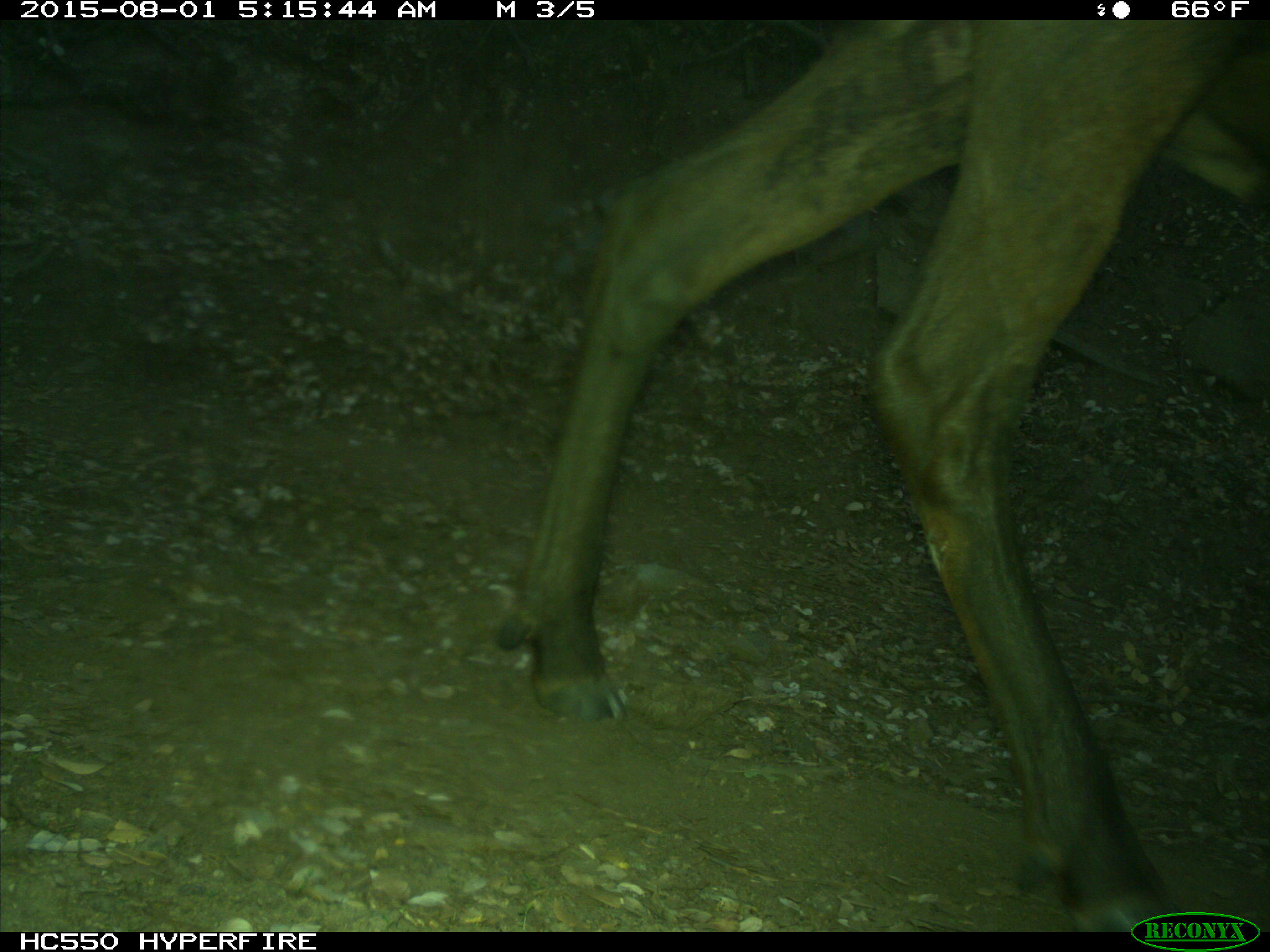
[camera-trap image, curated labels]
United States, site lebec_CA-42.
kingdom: Animalia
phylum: Chordata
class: Mammalia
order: Artiodactyla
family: Cervidae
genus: Cervus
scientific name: Cervus canadensis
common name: elk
Cervus canadensis (elk).